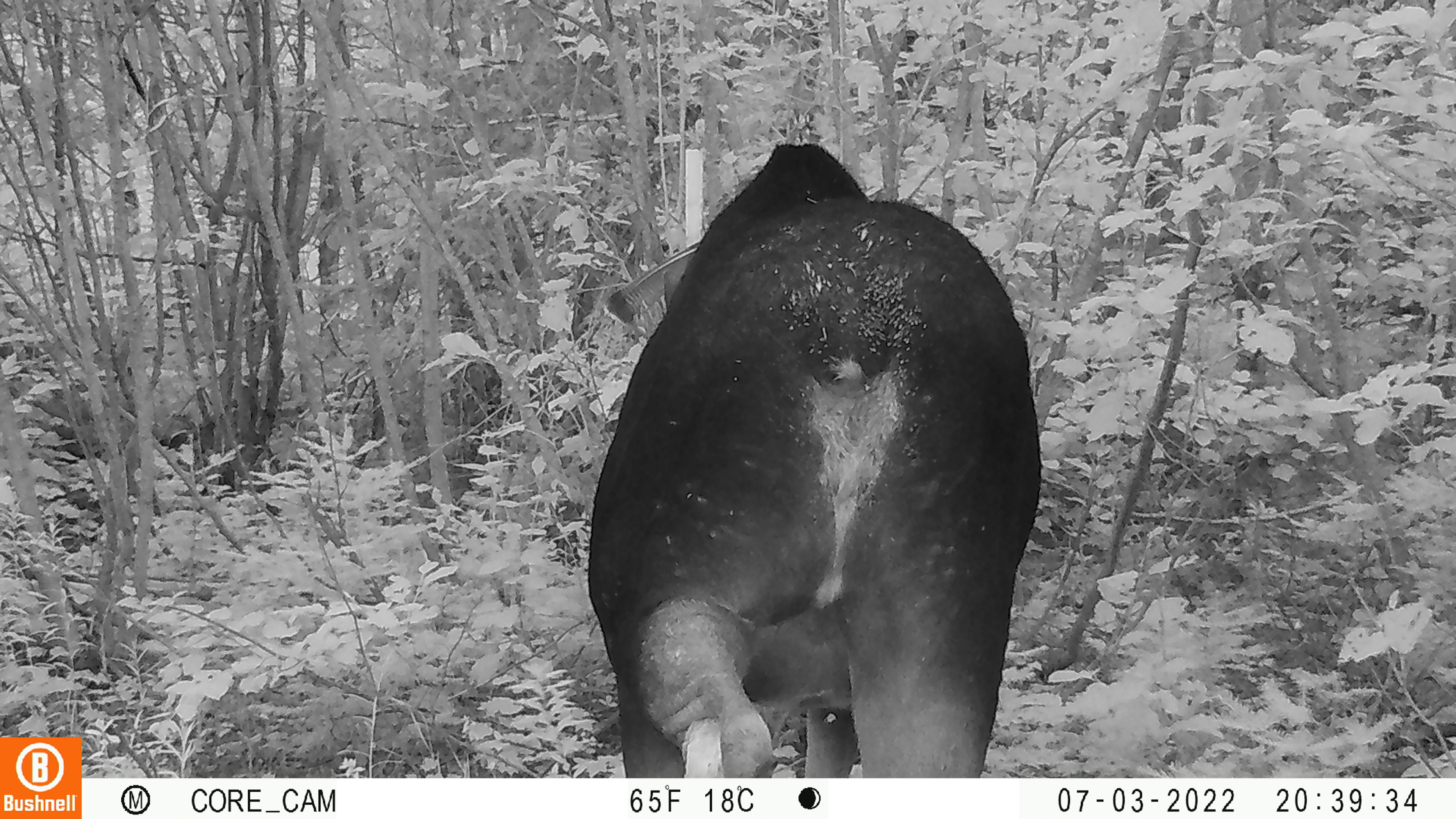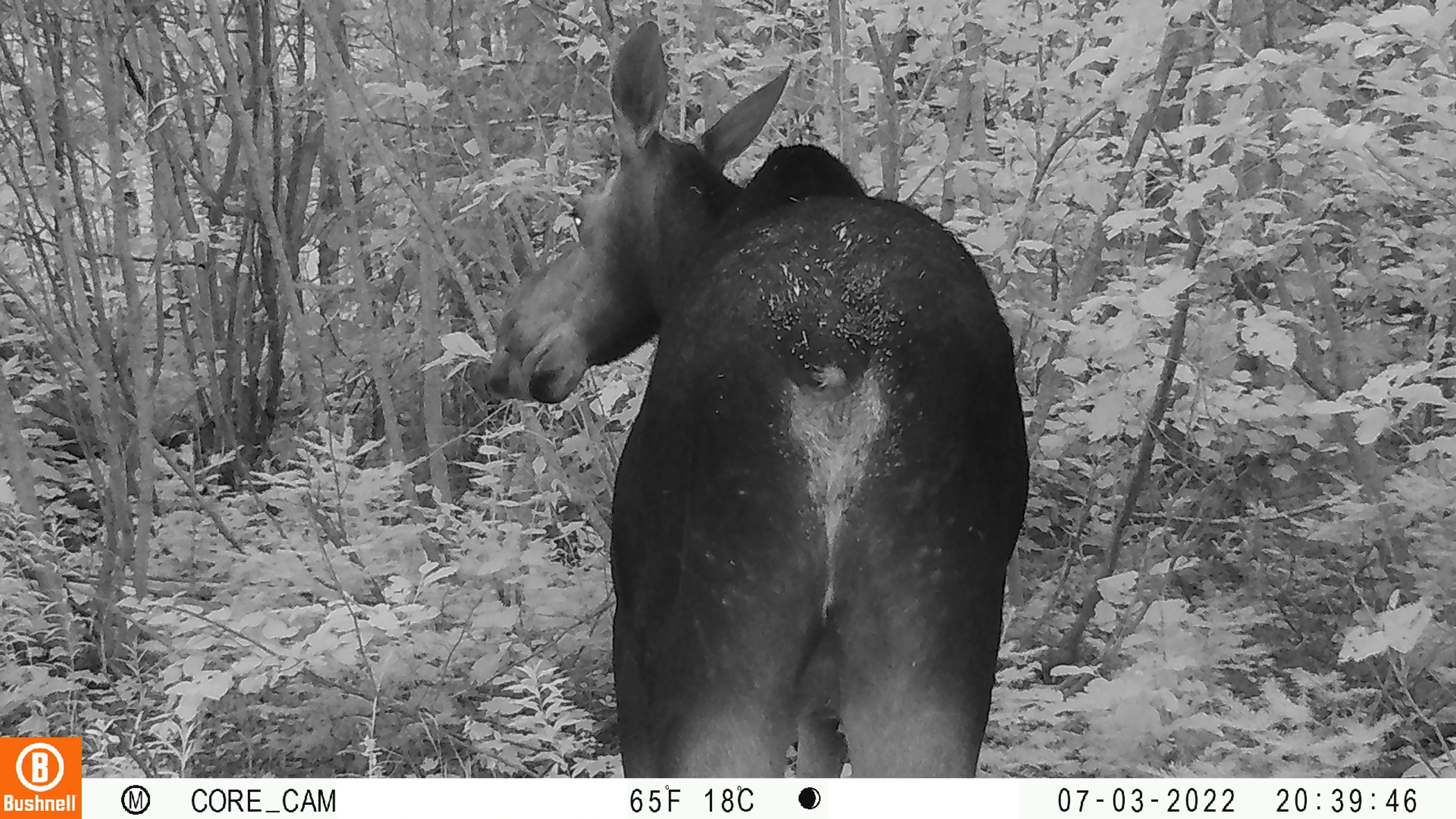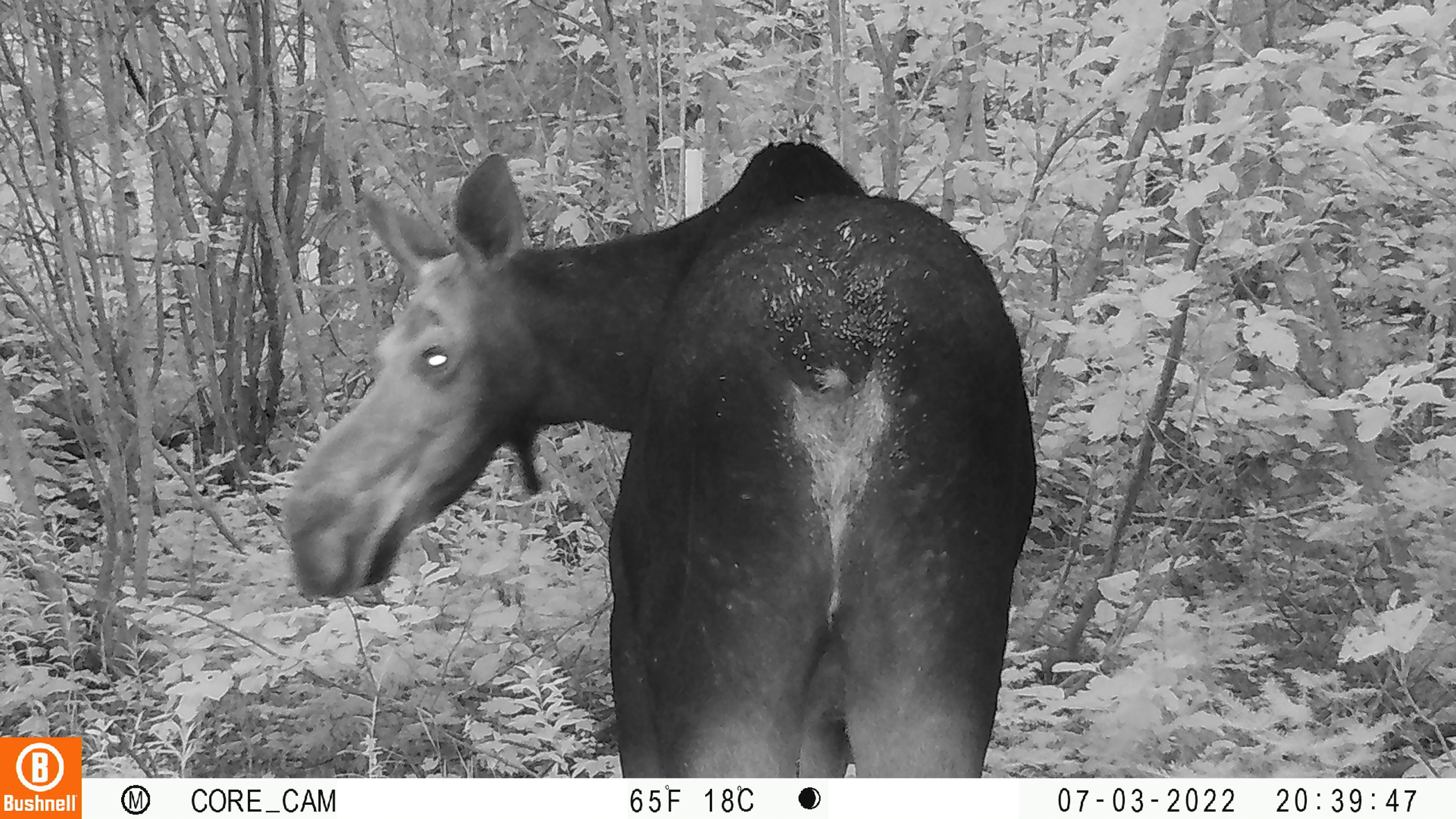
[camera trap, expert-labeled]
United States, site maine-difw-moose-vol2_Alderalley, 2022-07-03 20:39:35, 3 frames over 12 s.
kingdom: Animalia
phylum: Chordata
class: Mammalia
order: Artiodactyla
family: Cervidae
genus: Alces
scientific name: Alces alces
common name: moose